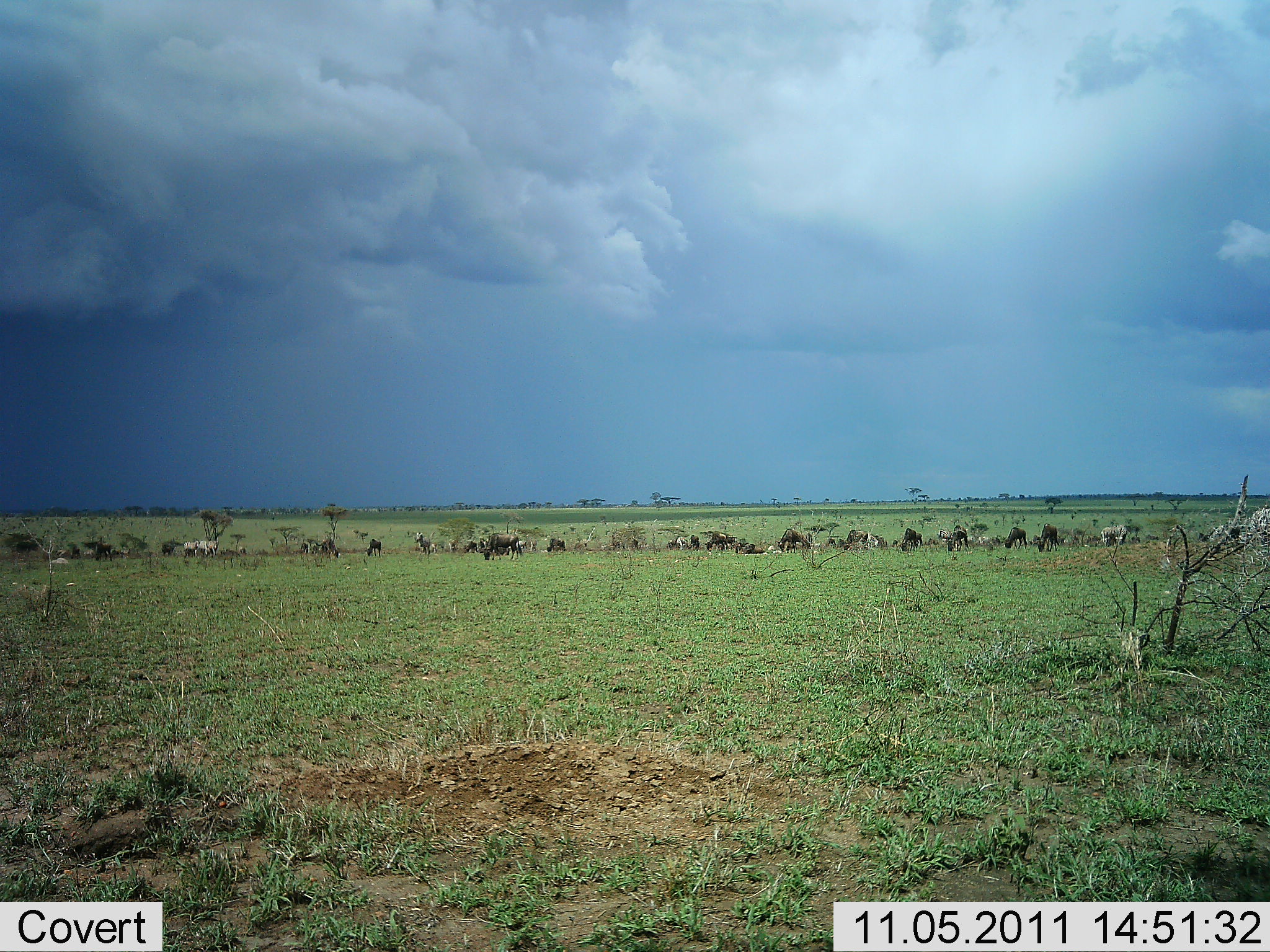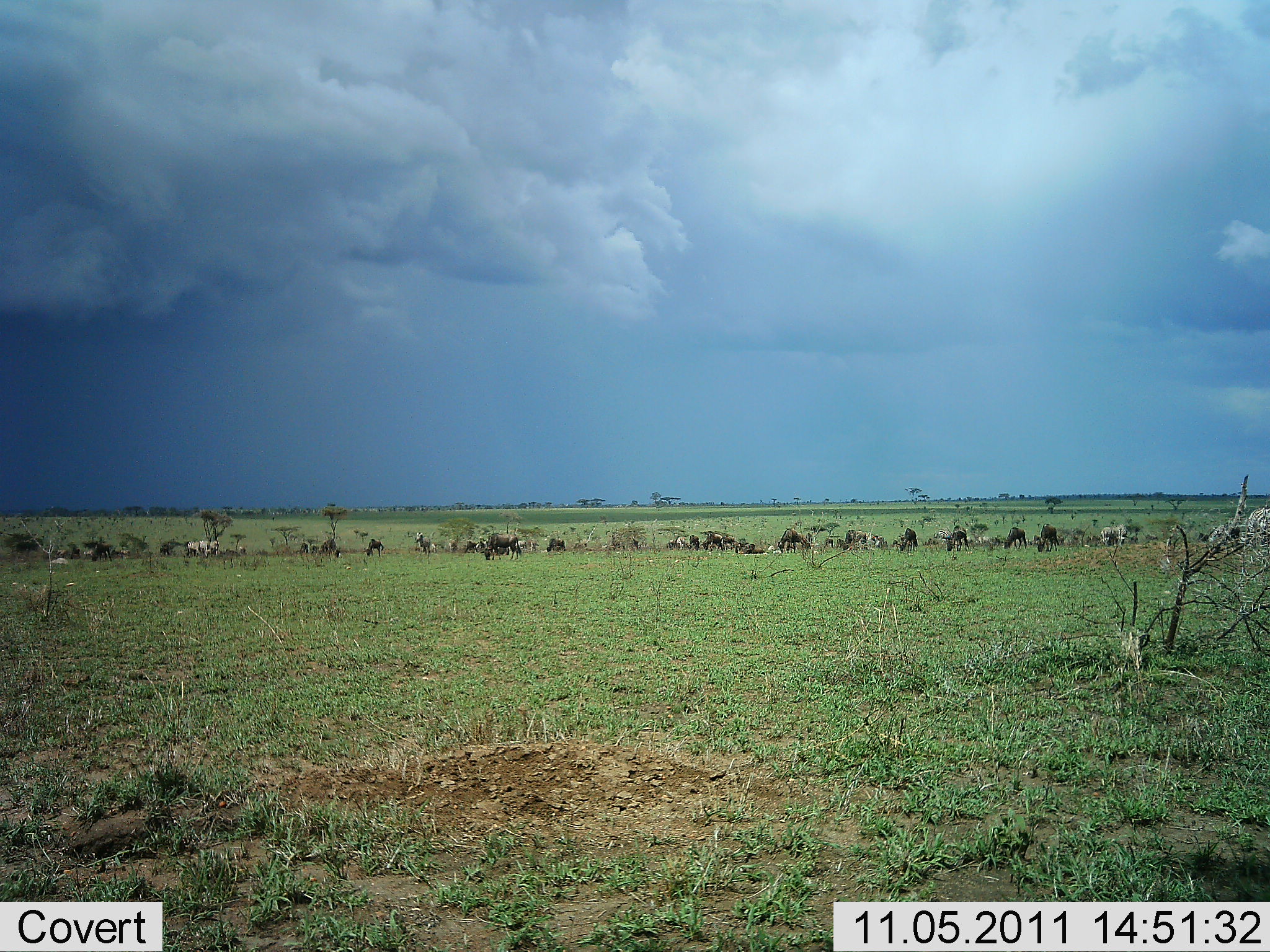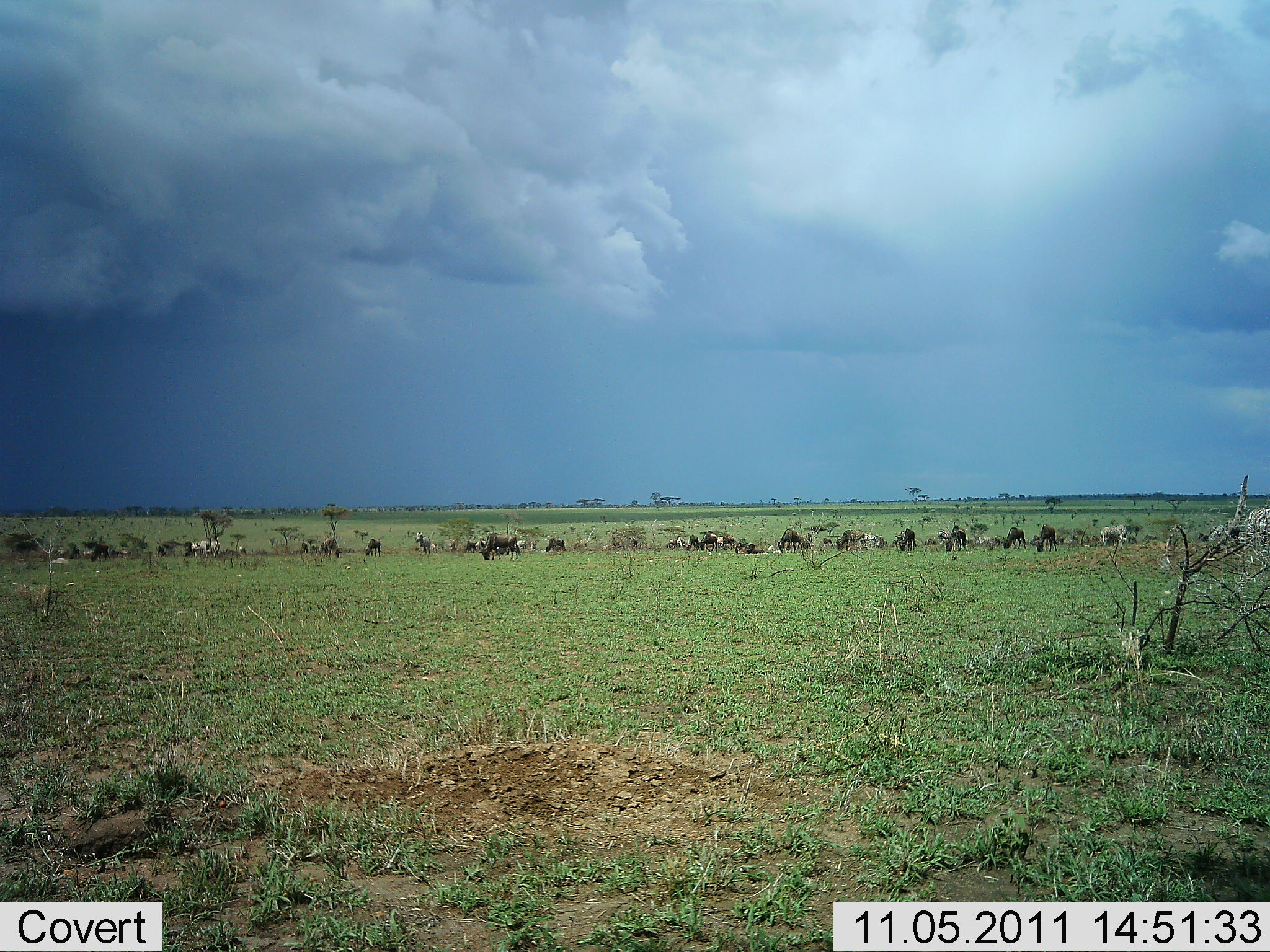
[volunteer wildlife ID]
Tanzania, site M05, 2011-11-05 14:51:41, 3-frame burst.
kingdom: Animalia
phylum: Chordata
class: Mammalia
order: Artiodactyla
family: Bovidae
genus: Connochaetes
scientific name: Connochaetes taurinus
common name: blue wildebeest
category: wildebeest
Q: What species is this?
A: Wildebeest (blue wildebeest) (Connochaetes taurinus).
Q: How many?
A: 11-50.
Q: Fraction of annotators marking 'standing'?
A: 38%.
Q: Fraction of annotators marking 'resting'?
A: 0%.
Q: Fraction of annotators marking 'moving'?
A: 31%.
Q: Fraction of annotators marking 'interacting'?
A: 0%.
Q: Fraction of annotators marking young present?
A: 8%.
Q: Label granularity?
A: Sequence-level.